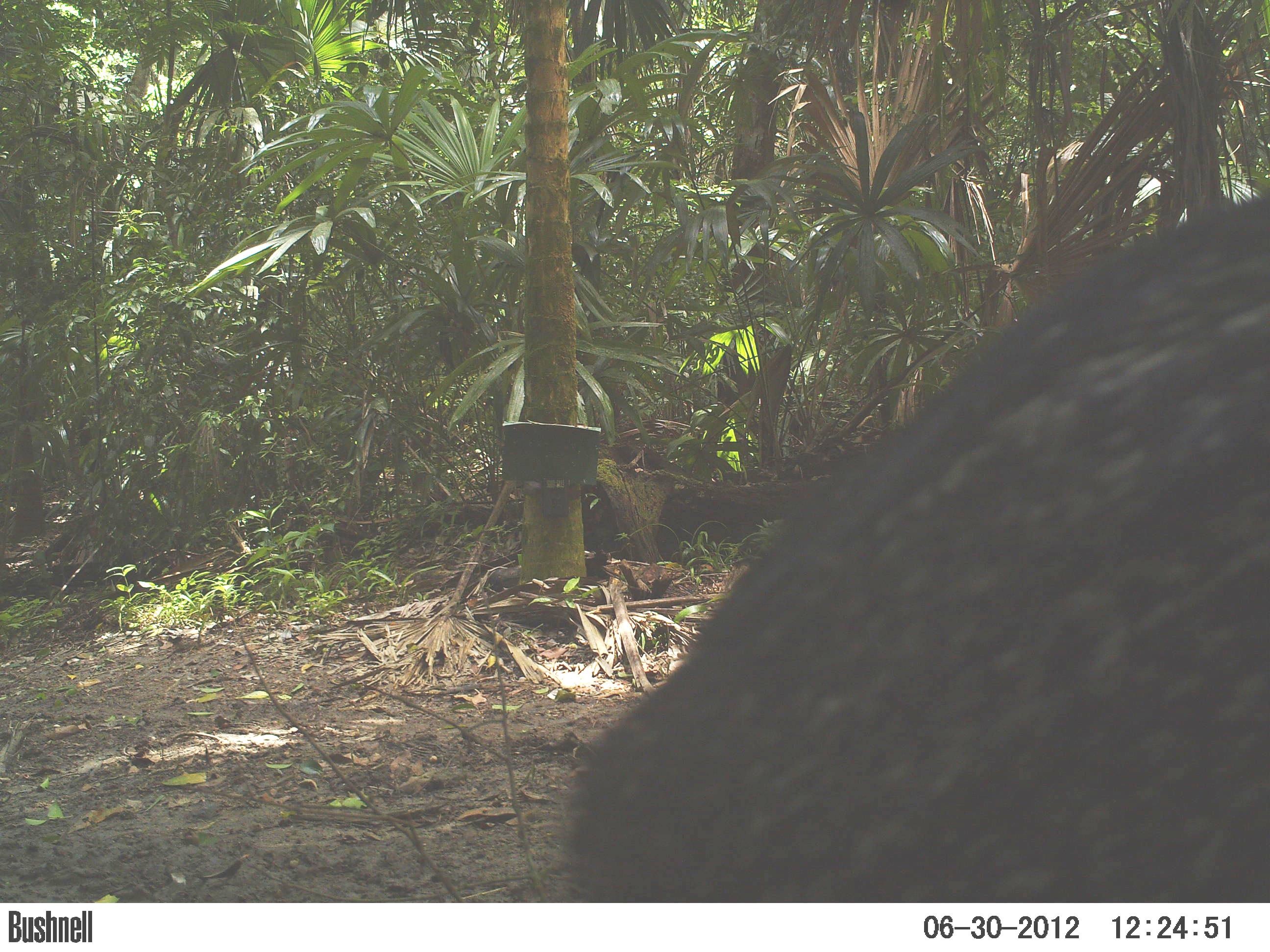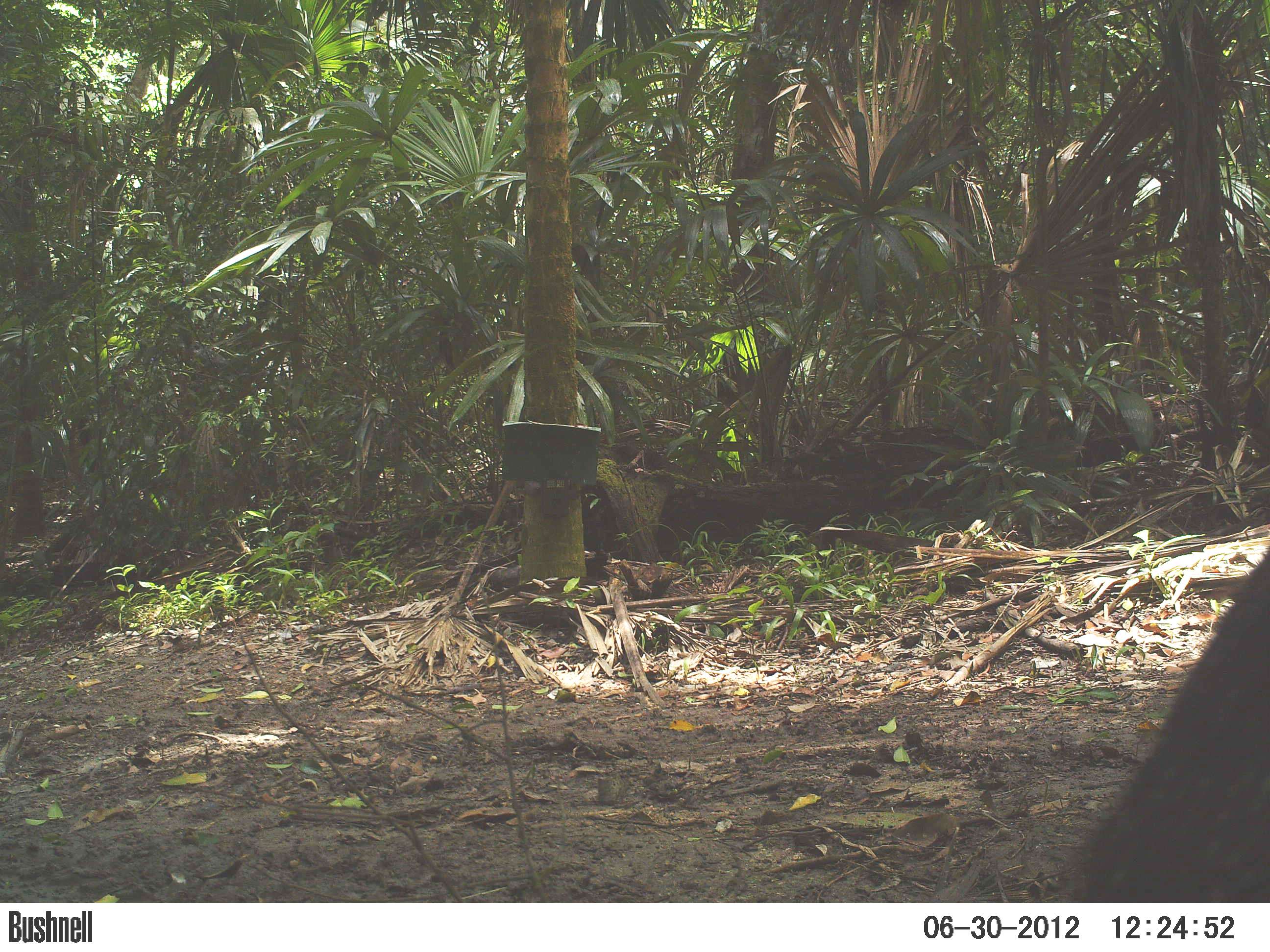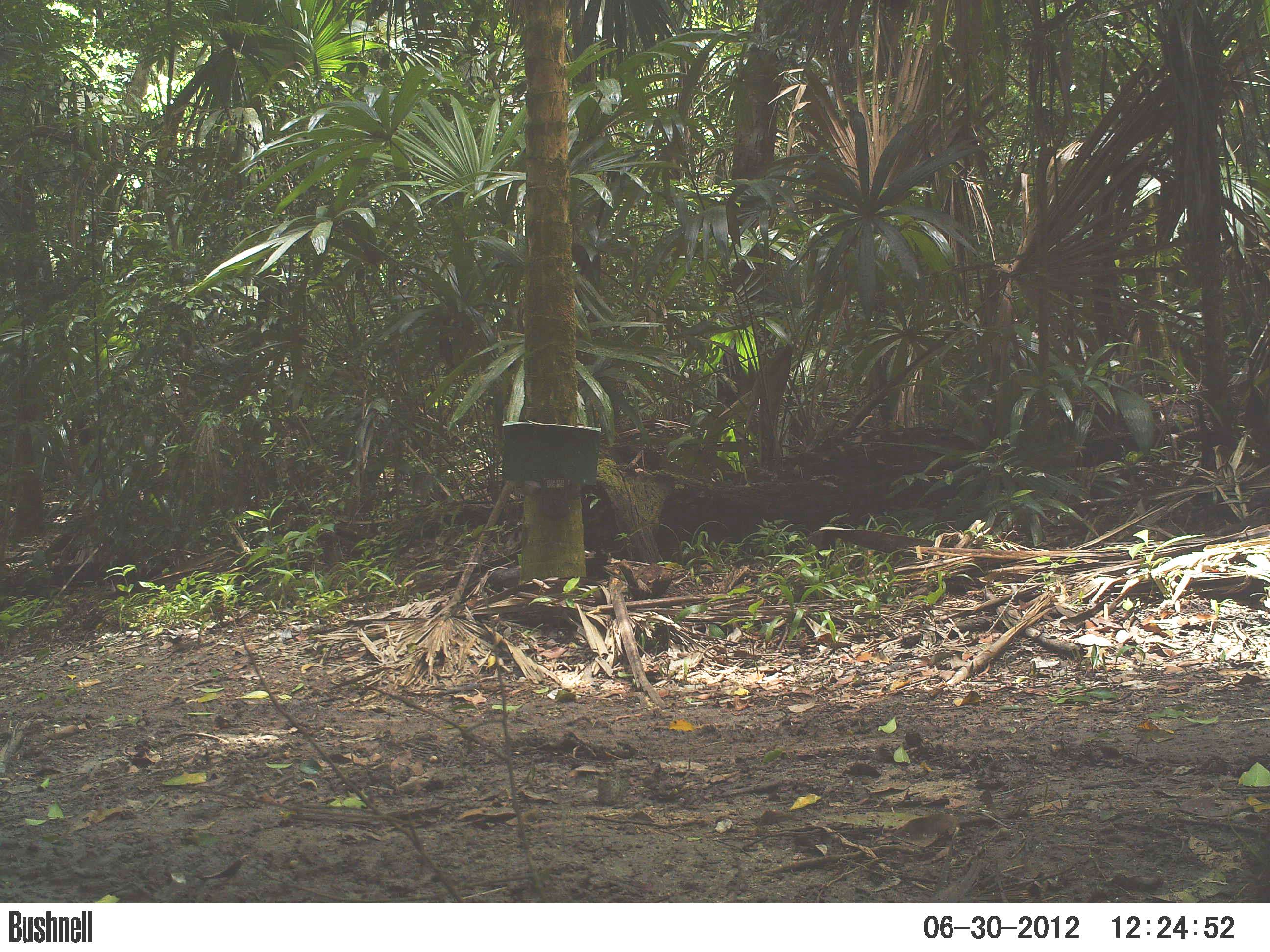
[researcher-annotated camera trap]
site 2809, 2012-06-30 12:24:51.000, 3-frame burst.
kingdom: Animalia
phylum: Chordata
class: Mammalia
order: Artiodactyla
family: Tayassuidae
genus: Pecari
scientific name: Pecari tajacu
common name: collared peccary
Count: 7.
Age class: adult.